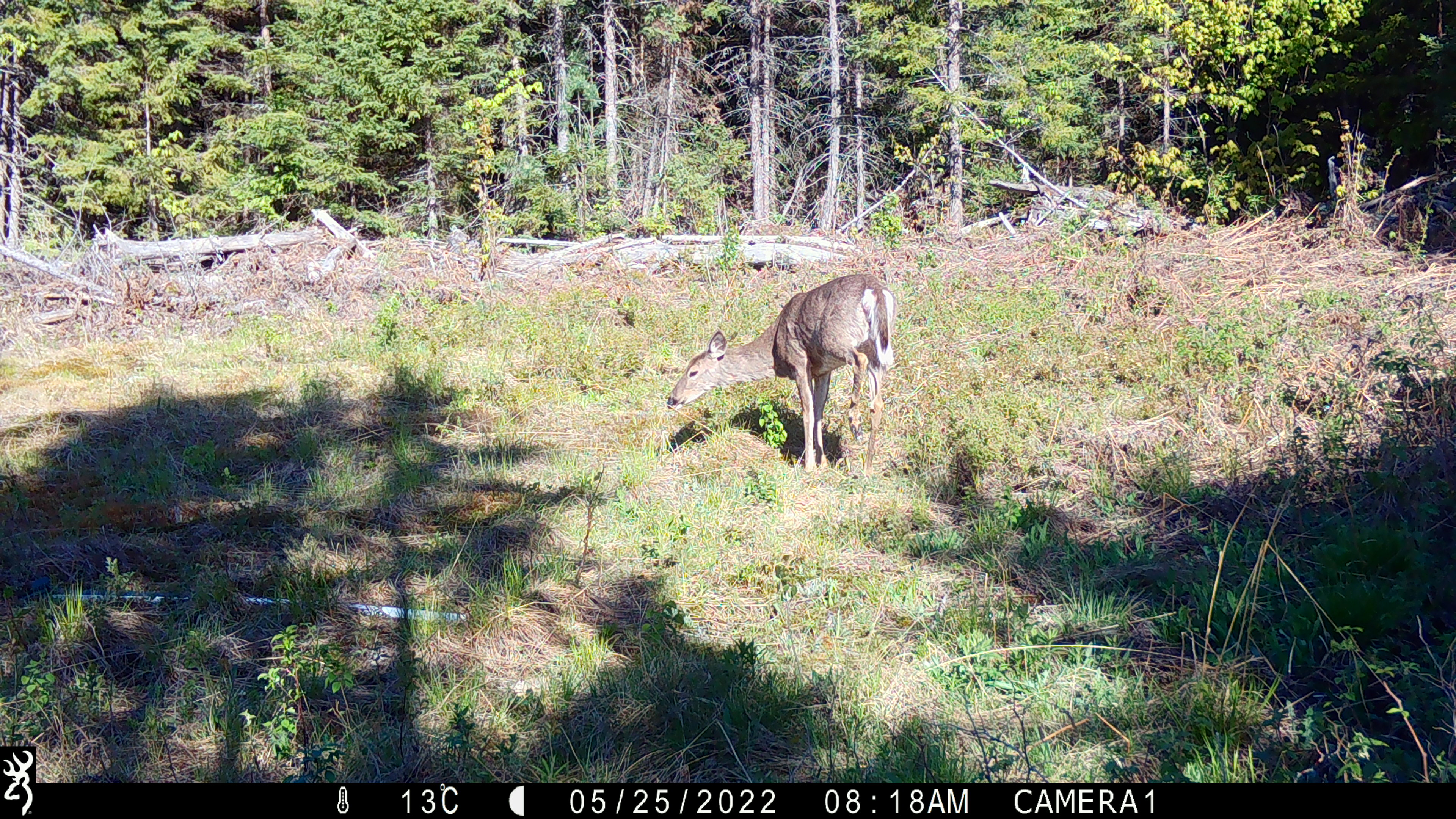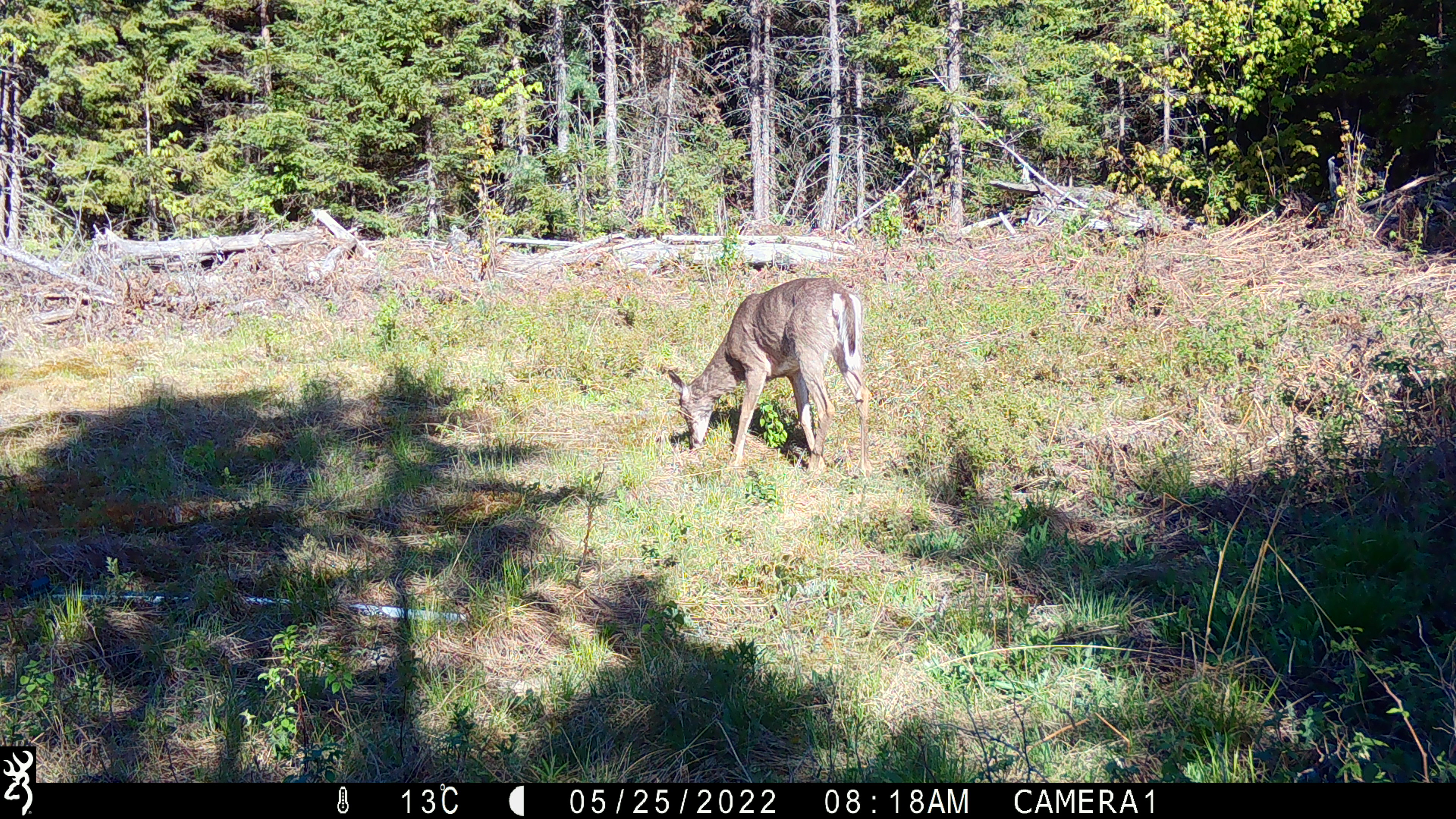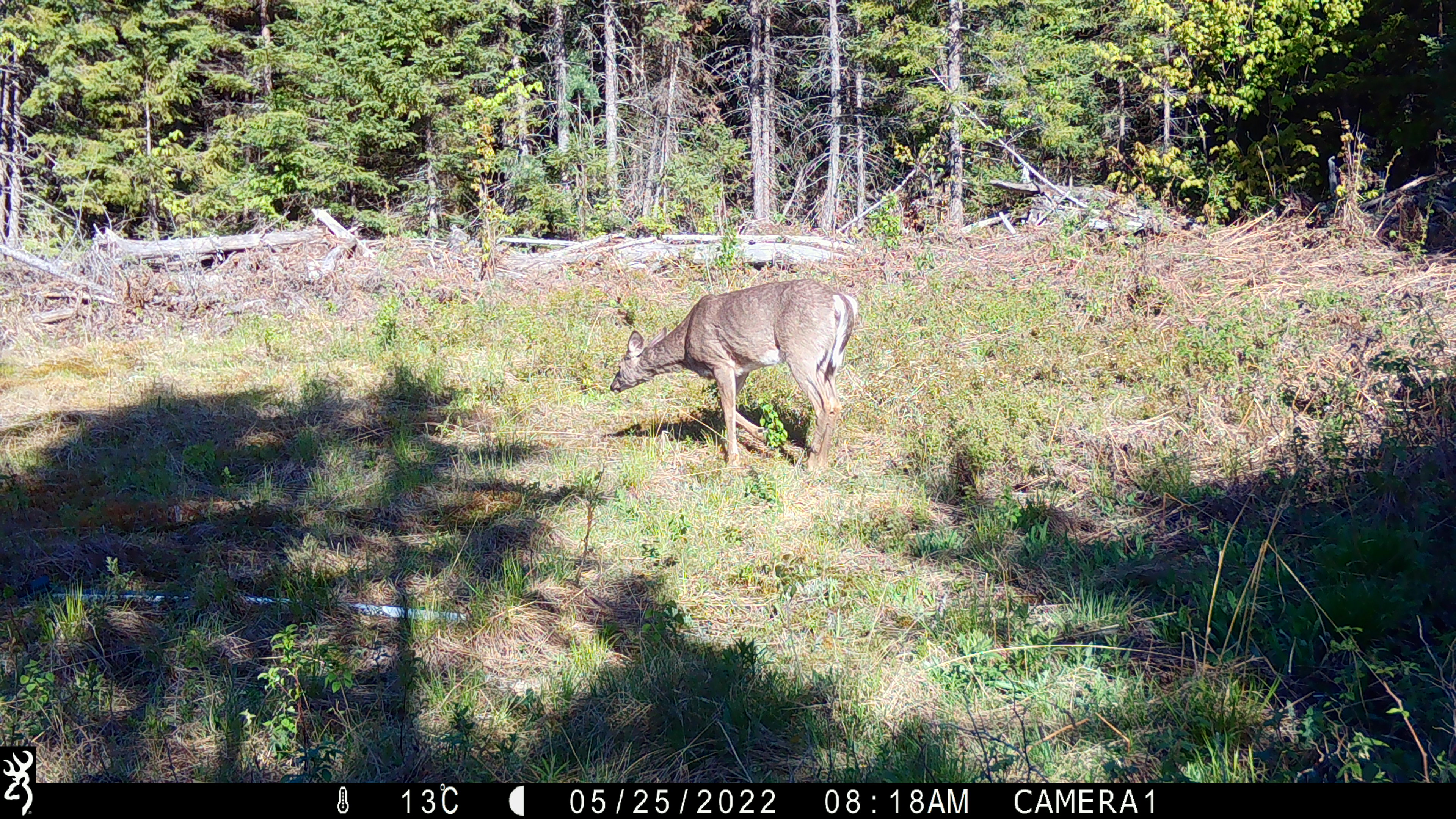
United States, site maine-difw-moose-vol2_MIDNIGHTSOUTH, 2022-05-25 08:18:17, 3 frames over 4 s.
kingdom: Animalia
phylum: Chordata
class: Mammalia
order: Artiodactyla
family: Cervidae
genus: Odocoileus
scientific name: Odocoileus virginianus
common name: white-tailed deer